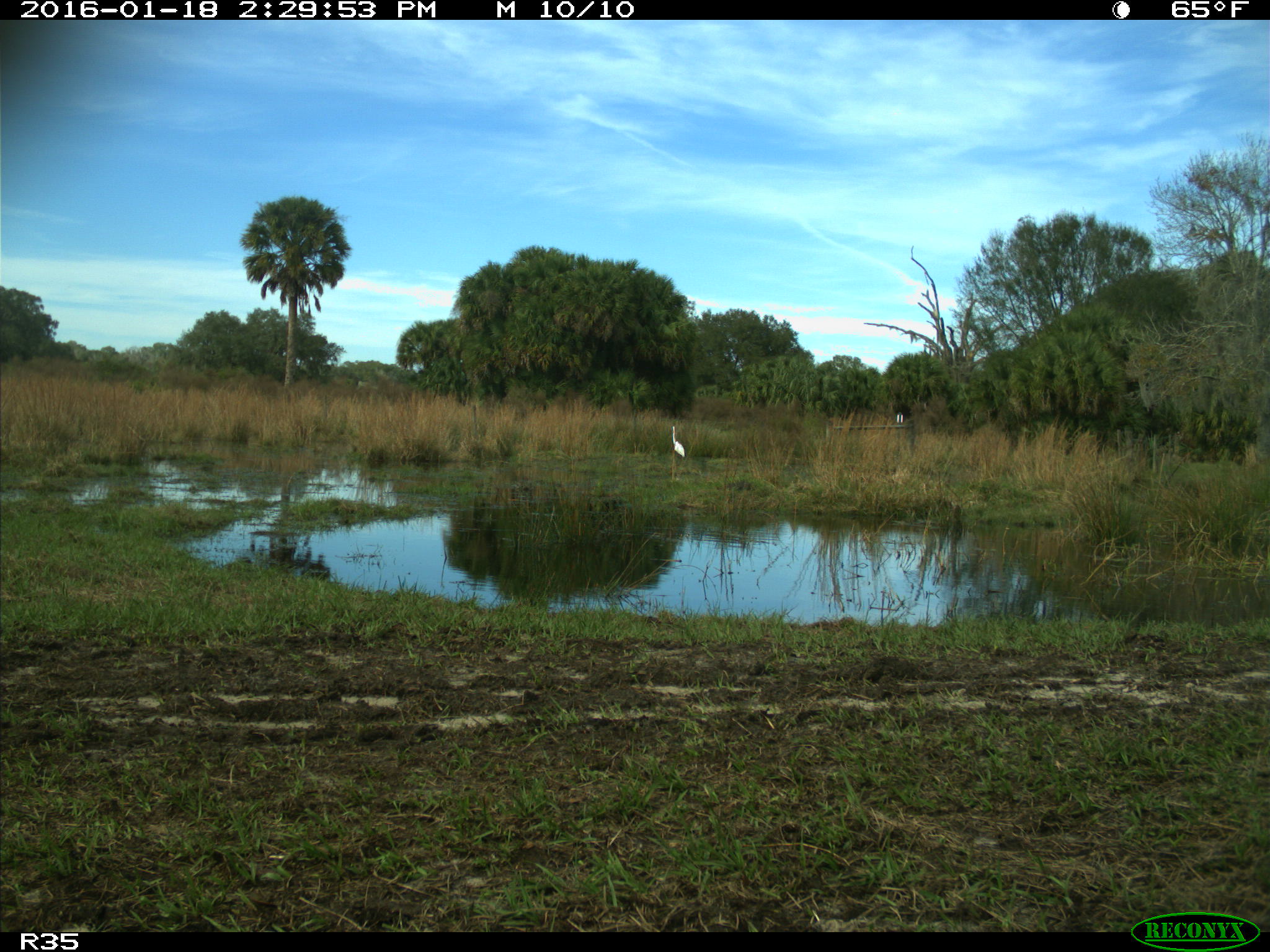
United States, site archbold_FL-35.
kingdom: Animalia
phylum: Chordata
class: Aves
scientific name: Aves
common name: birds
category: unidentified bird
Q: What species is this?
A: Unidentified bird (birds) (Aves).